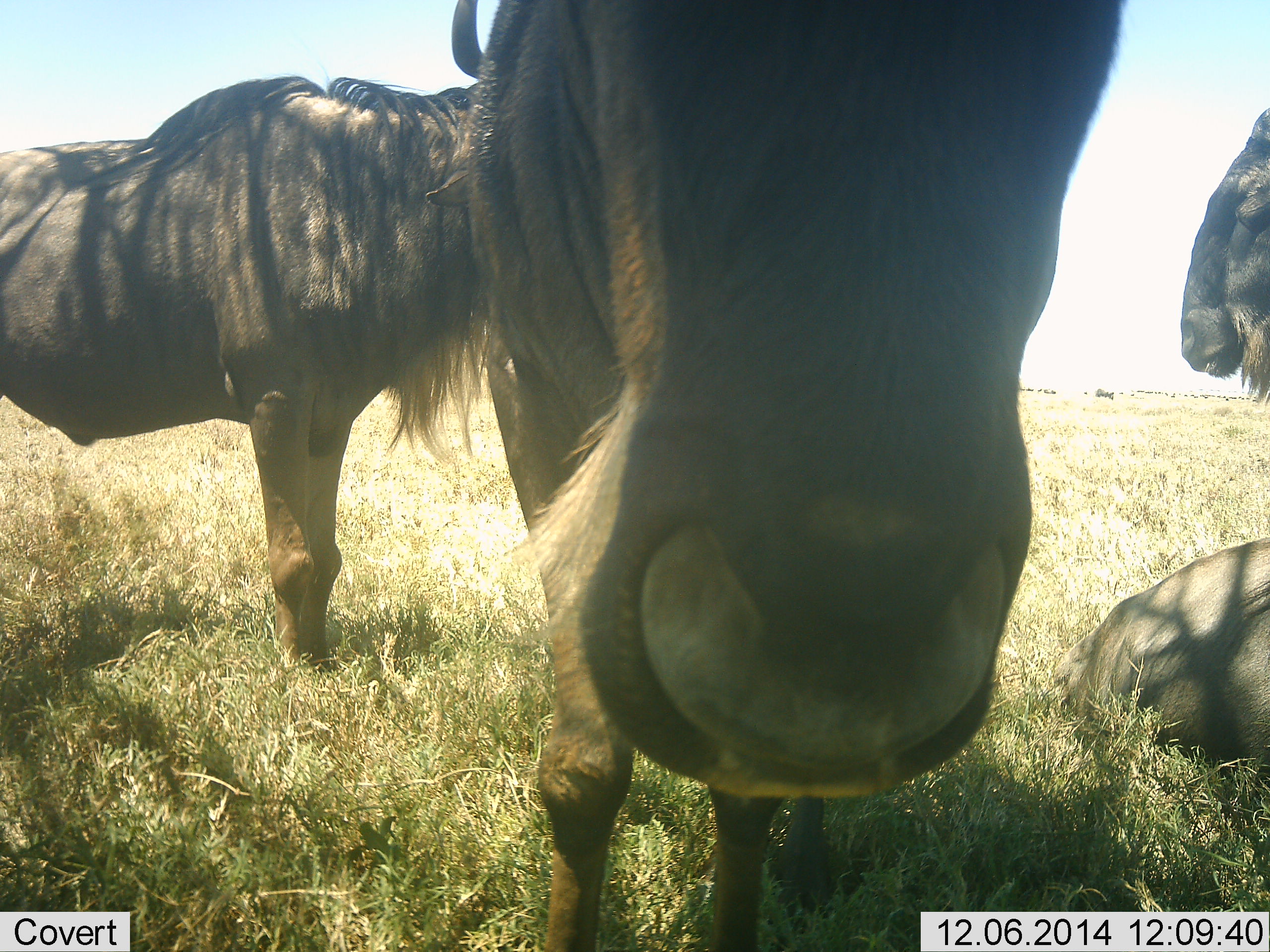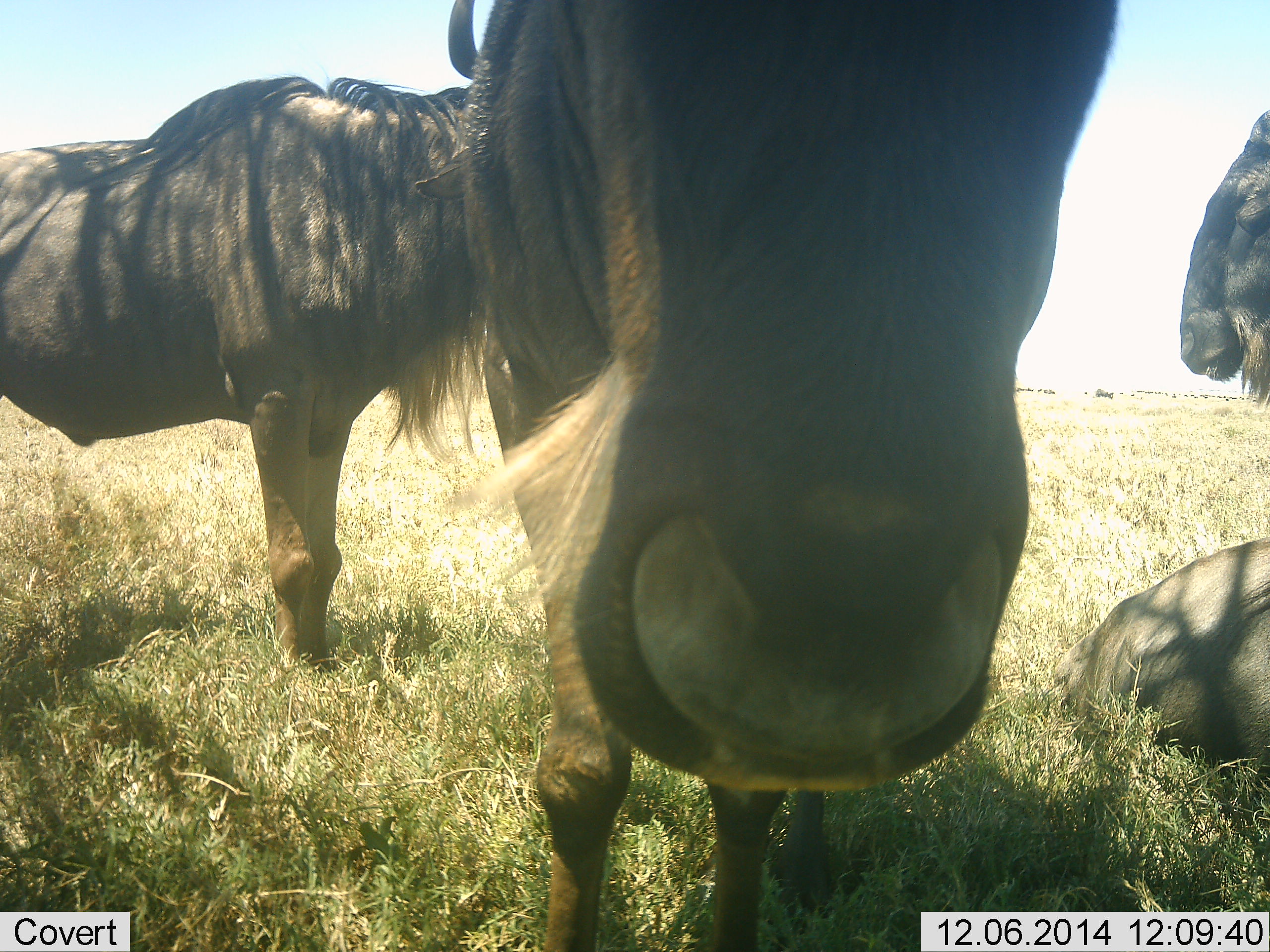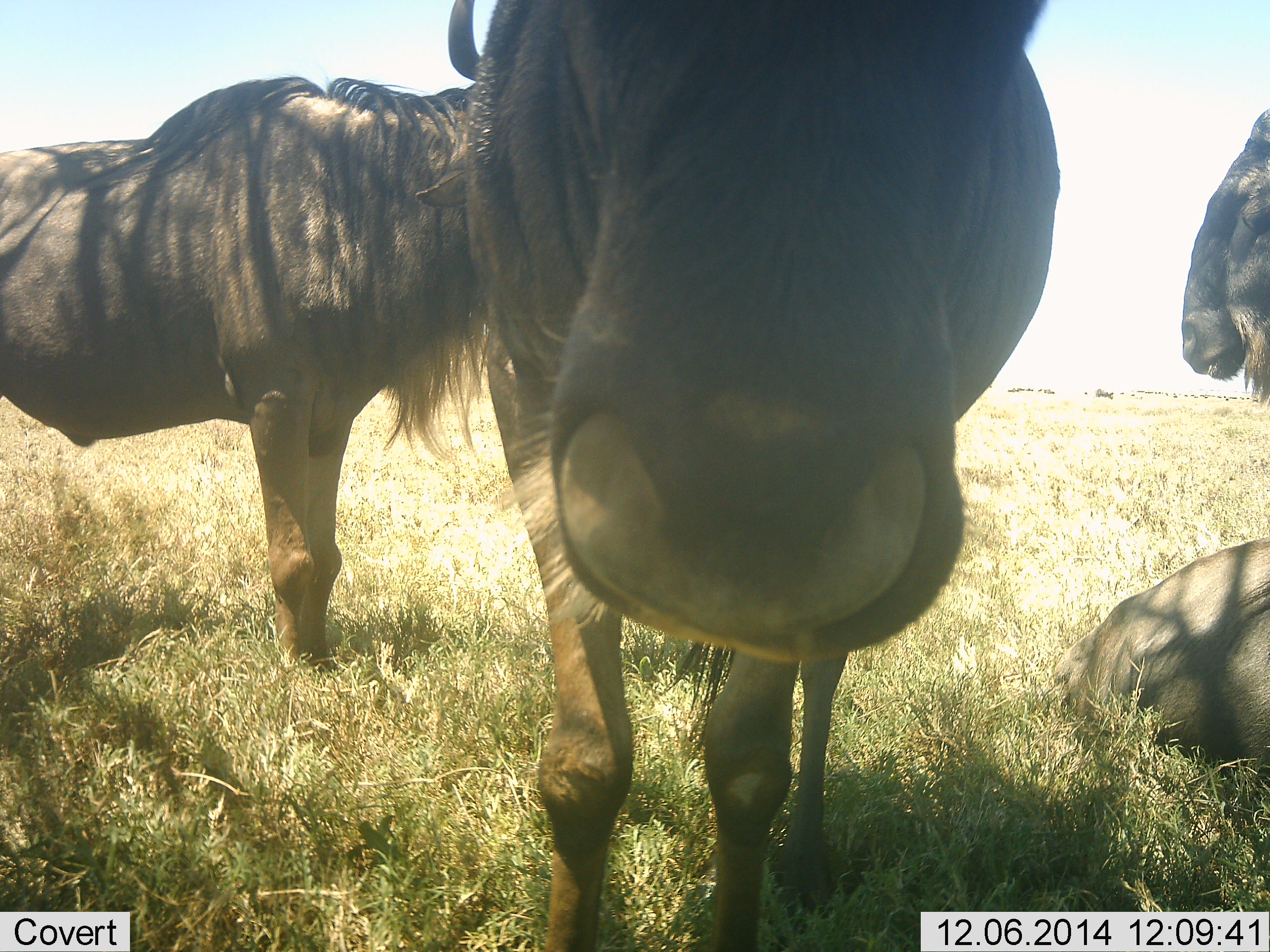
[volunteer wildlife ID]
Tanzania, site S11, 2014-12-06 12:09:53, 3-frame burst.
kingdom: Animalia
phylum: Chordata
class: Mammalia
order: Artiodactyla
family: Bovidae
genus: Connochaetes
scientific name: Connochaetes taurinus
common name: blue wildebeest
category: wildebeest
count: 4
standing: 70%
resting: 100%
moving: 0%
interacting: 0%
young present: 0%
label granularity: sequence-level